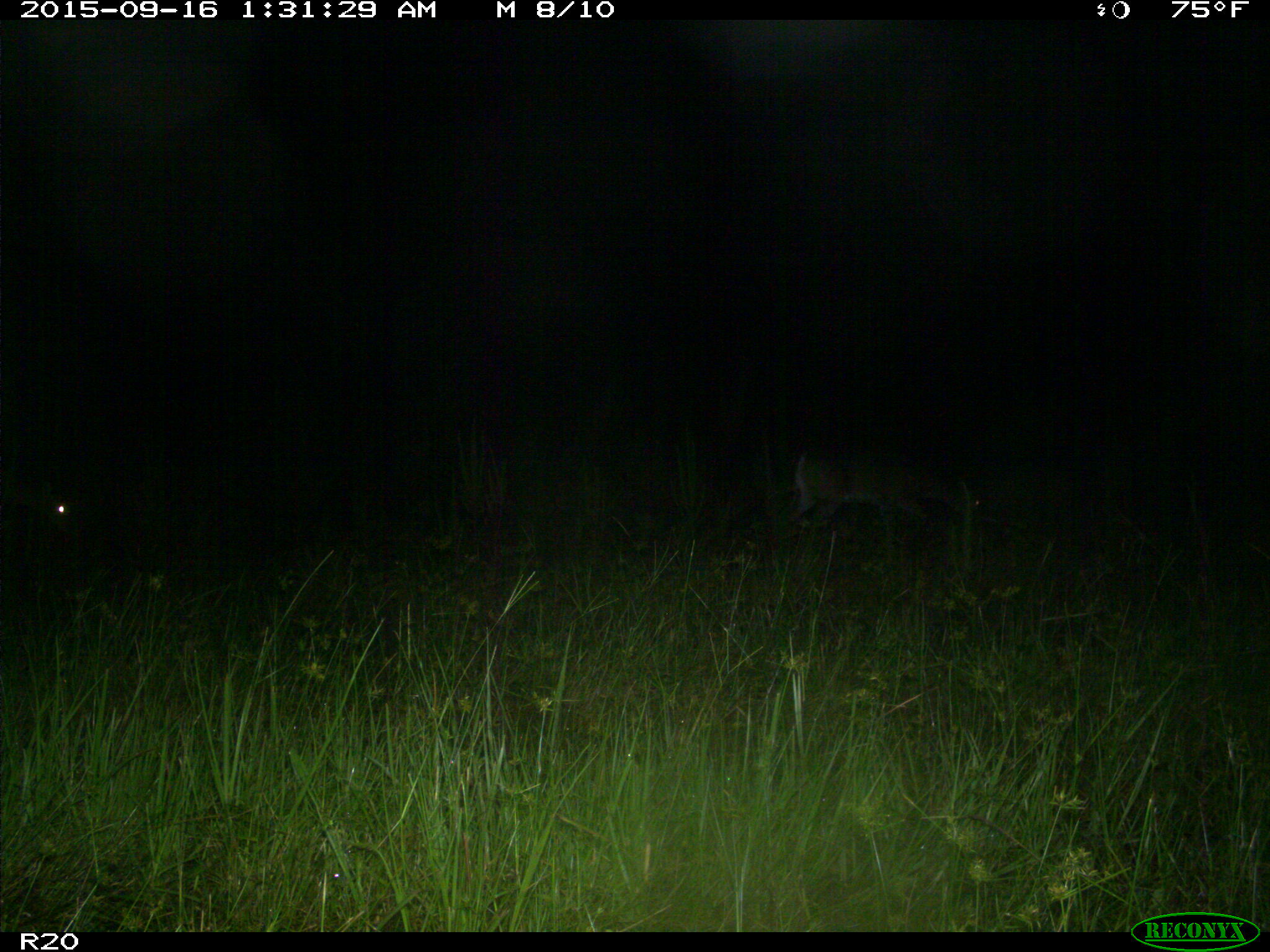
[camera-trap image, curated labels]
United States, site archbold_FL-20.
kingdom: Animalia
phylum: Chordata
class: Mammalia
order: Artiodactyla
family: Cervidae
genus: Odocoileus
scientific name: Odocoileus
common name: deer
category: unidentified deer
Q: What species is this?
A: Unidentified deer (deer) (Odocoileus).